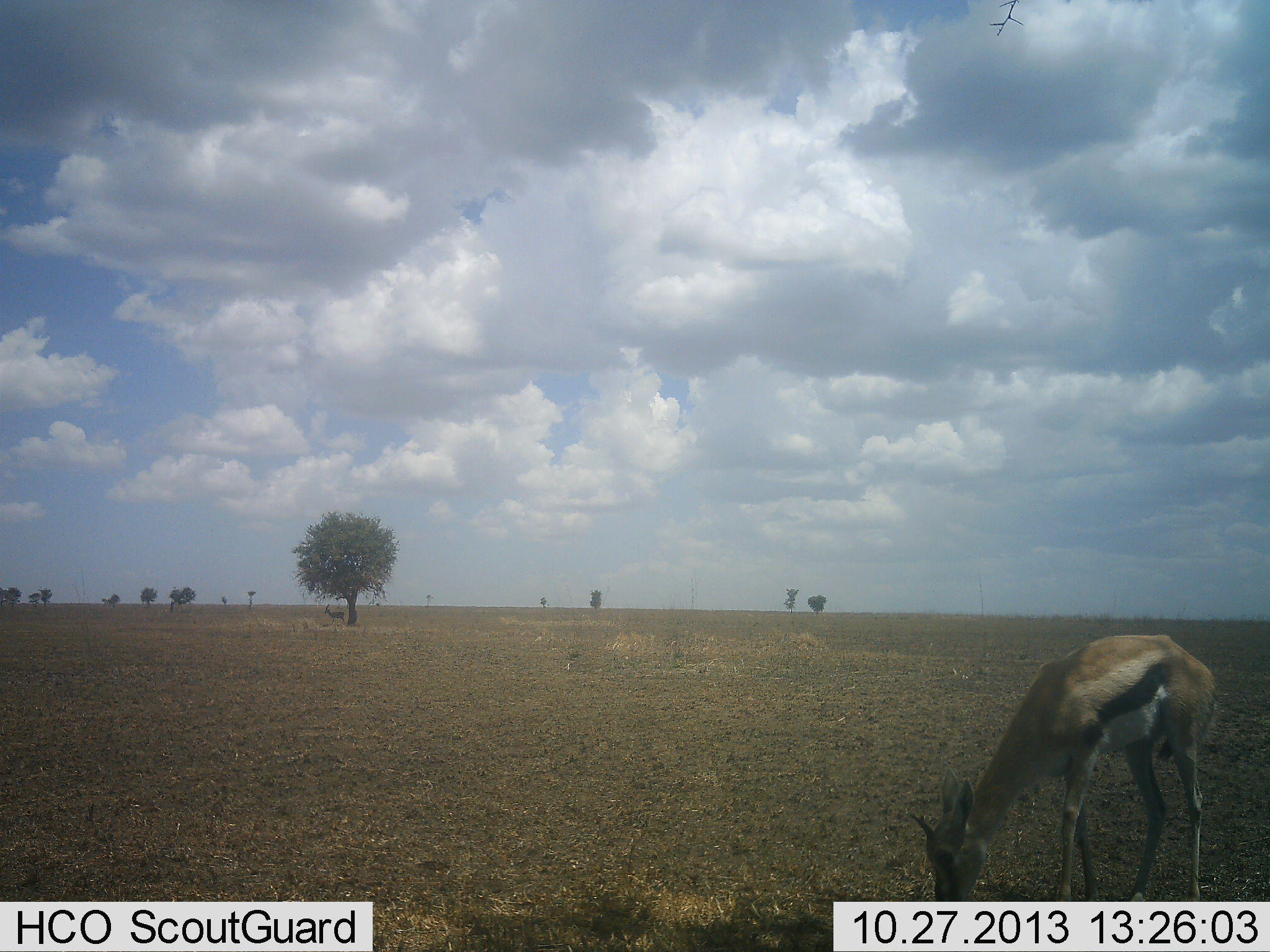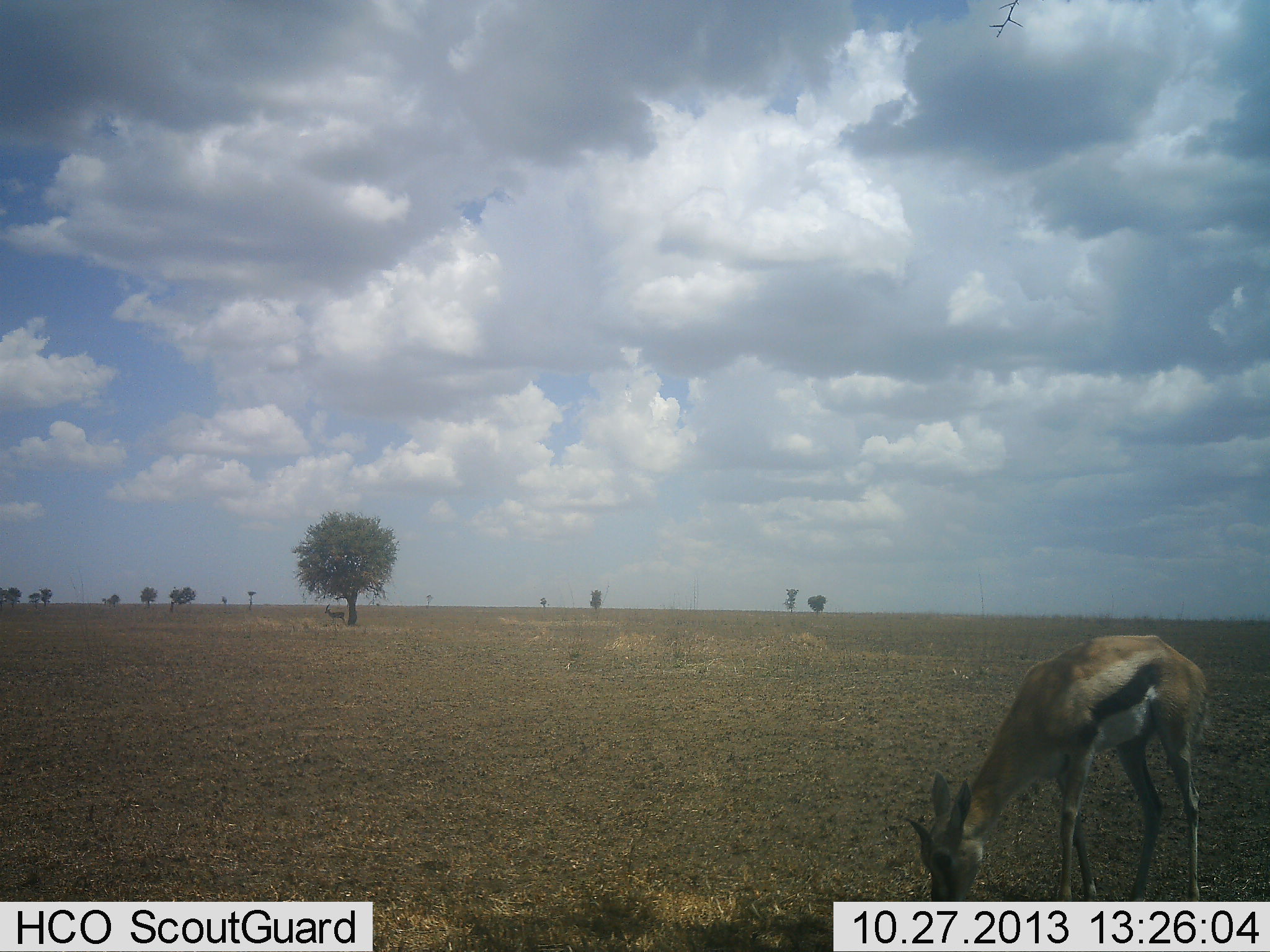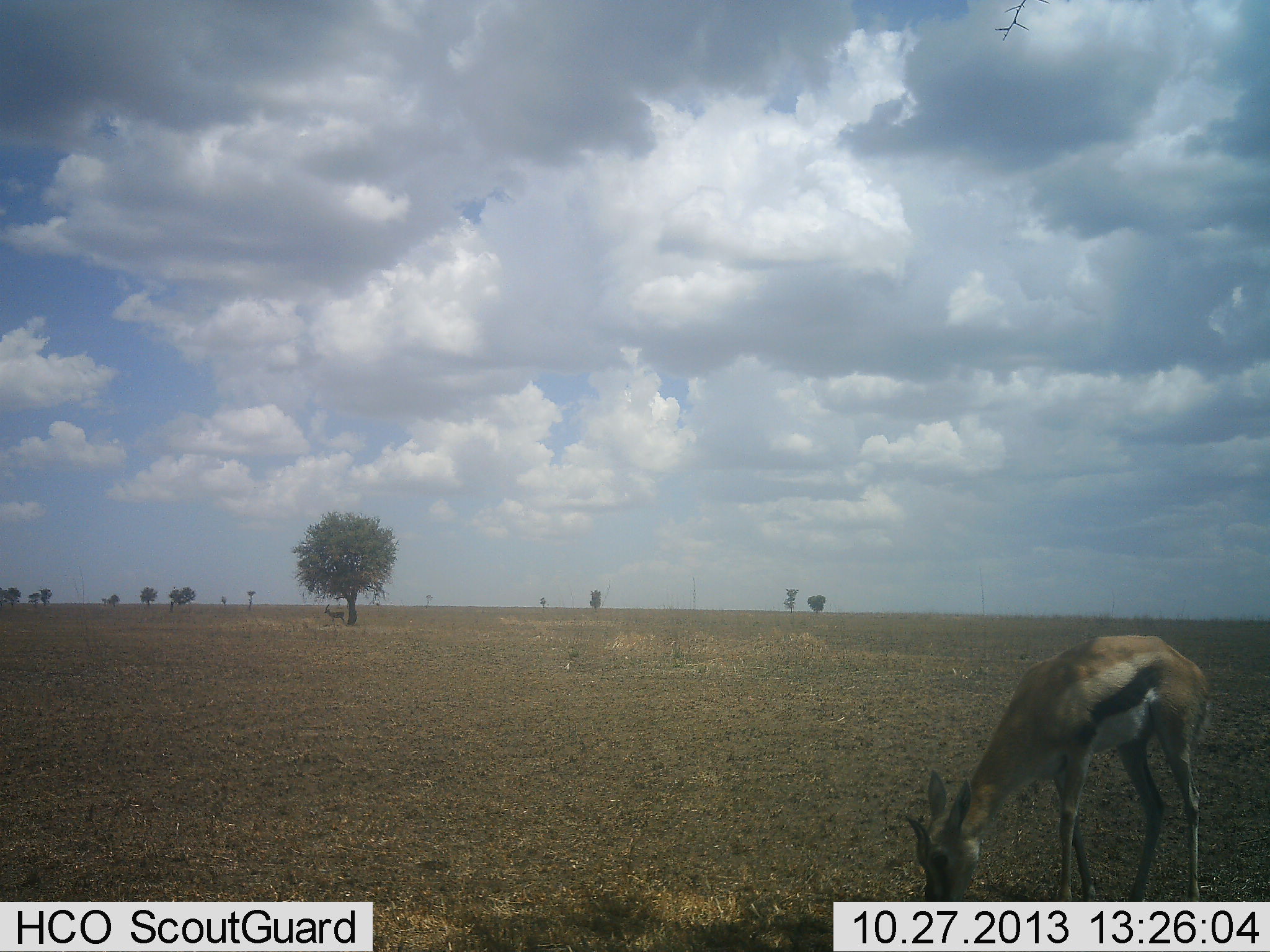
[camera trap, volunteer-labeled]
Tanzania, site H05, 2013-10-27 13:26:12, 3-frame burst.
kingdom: Animalia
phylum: Chordata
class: Mammalia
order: Artiodactyla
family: Bovidae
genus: Eudorcas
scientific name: Eudorcas thomsonii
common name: thomson's gazelle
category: gazellethomsons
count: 1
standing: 20%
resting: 0%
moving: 0%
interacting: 0%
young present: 0%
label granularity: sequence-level